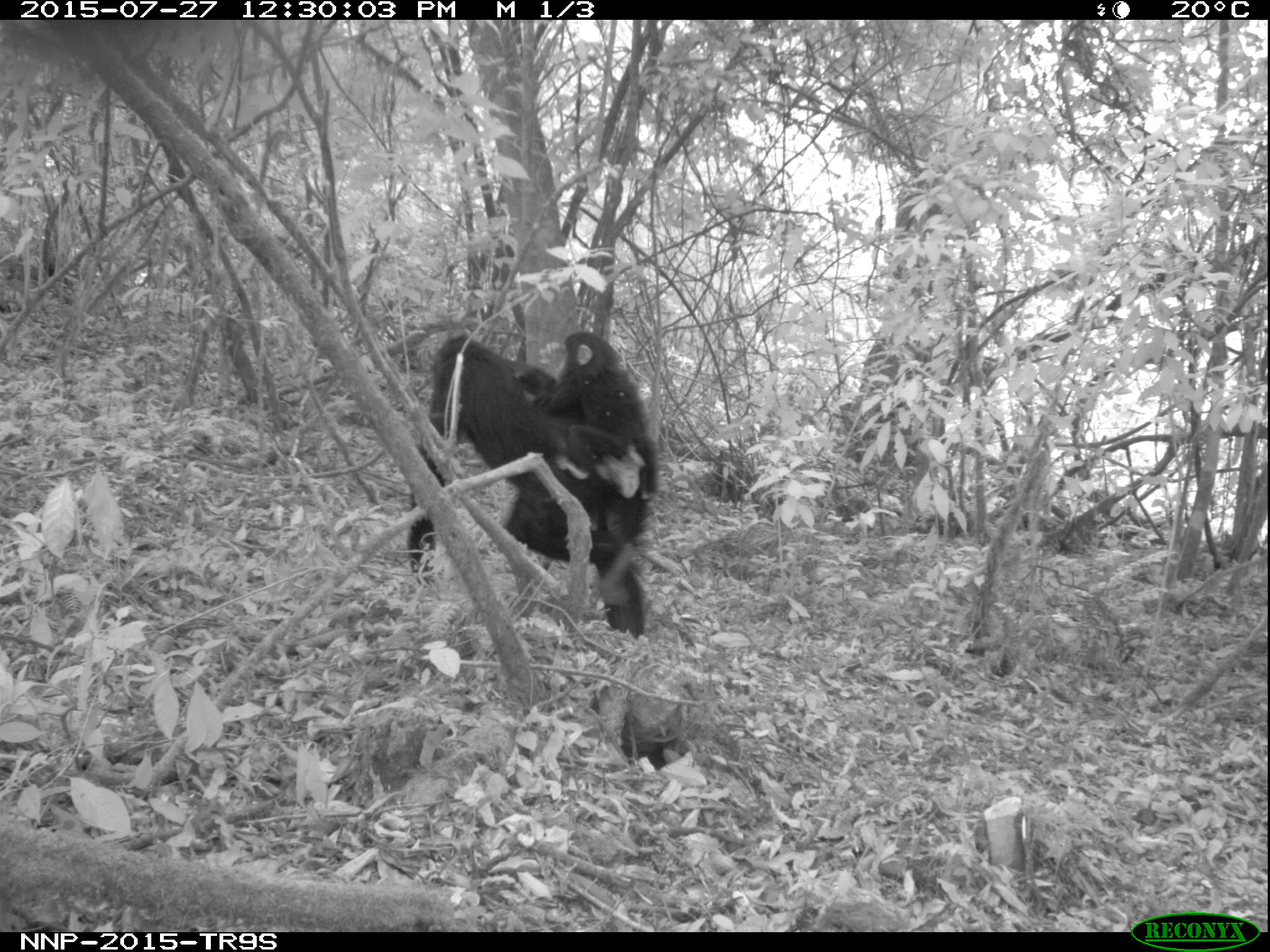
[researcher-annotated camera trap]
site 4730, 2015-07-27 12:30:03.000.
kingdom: Animalia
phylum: Chordata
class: Mammalia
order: Primates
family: Hominidae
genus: Pan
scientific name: Pan troglodytes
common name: chimpanzee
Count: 2.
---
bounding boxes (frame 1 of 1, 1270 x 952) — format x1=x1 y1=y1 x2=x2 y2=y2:
pan troglodytes: x1=406 y1=330 x2=687 y2=766